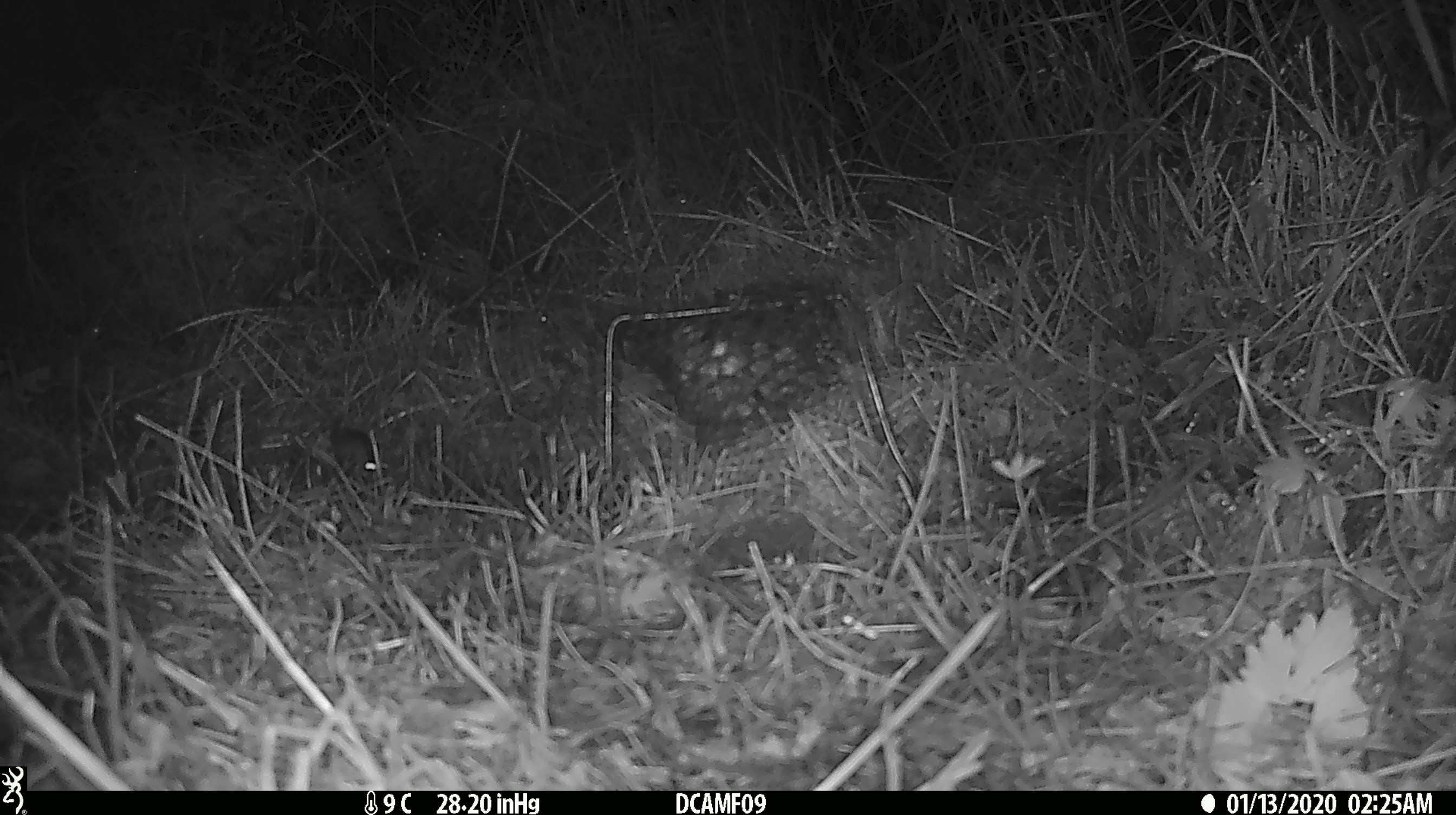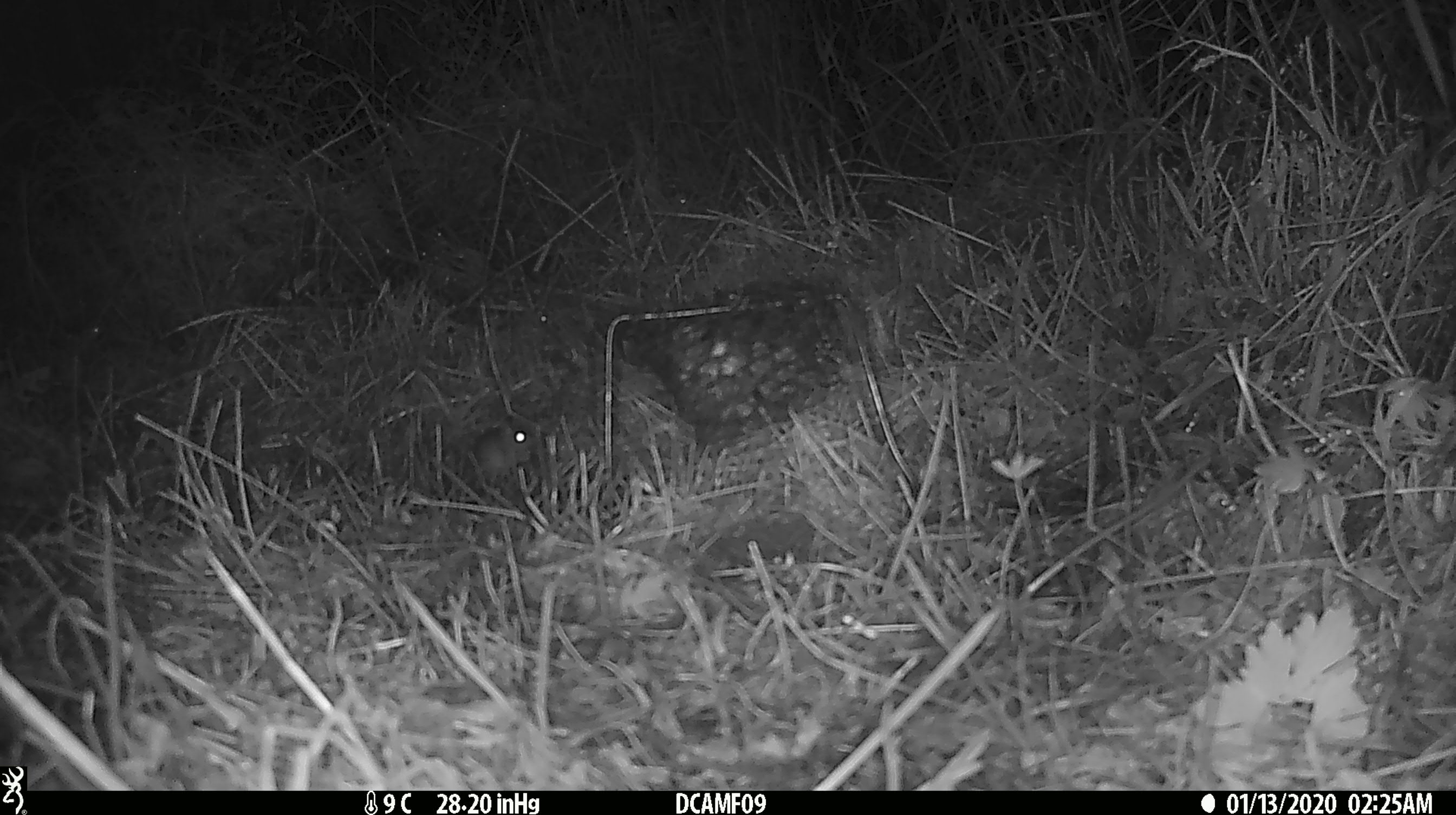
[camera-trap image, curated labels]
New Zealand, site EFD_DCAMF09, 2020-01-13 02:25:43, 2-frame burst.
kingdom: Animalia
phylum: Chordata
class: Mammalia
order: Rodentia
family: Muridae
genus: Mus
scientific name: Mus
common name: mouse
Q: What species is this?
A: Mouse (Mus).